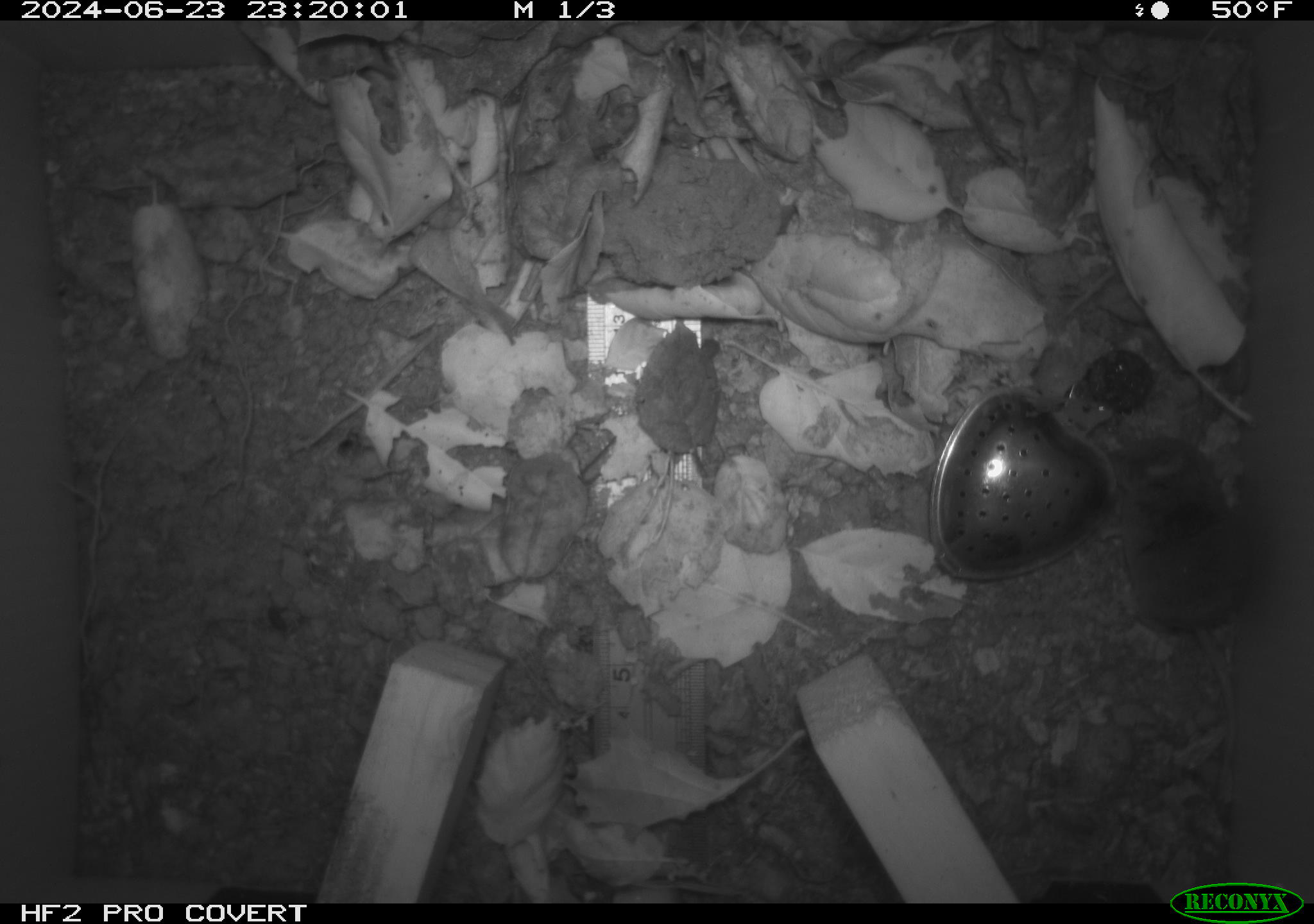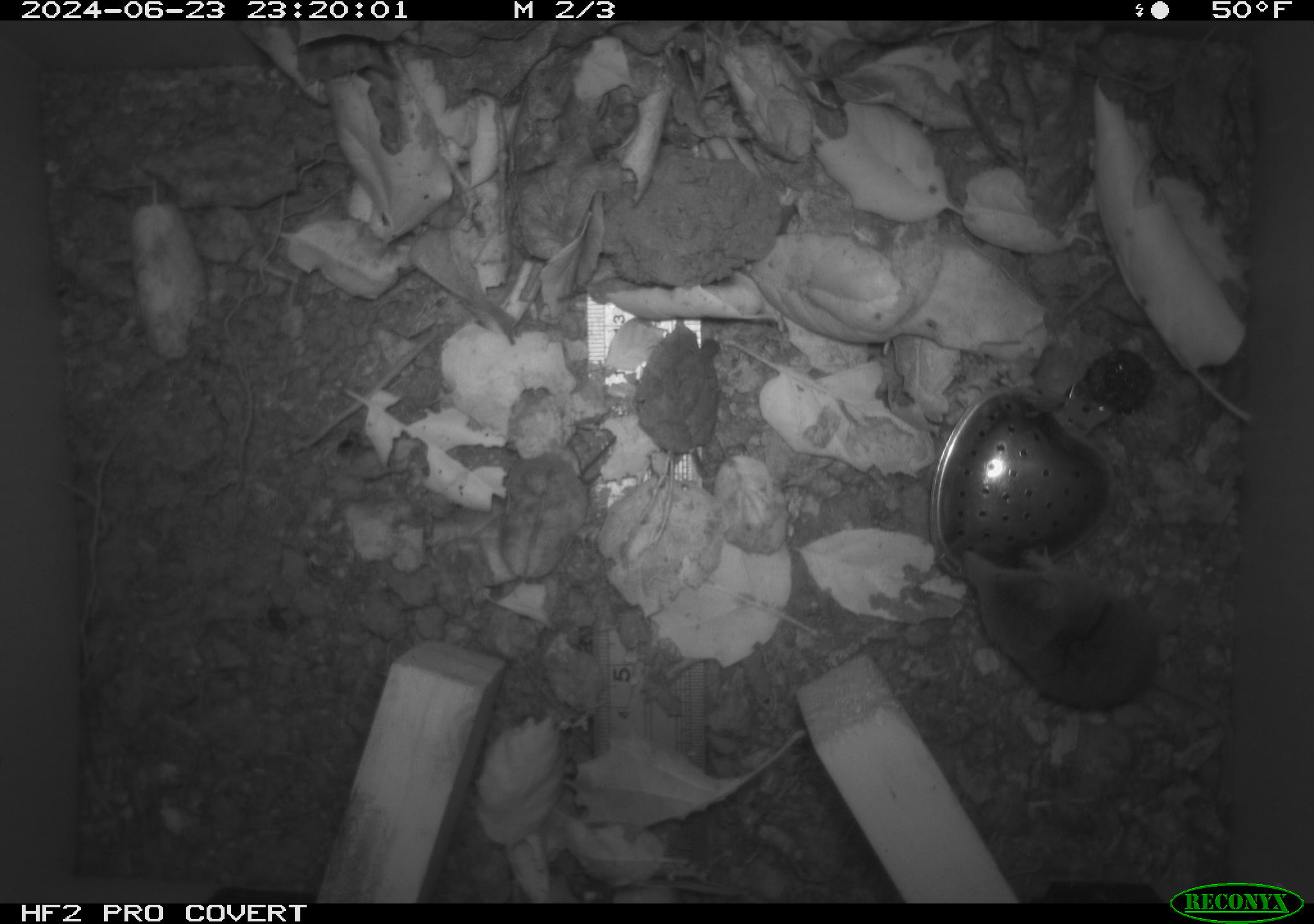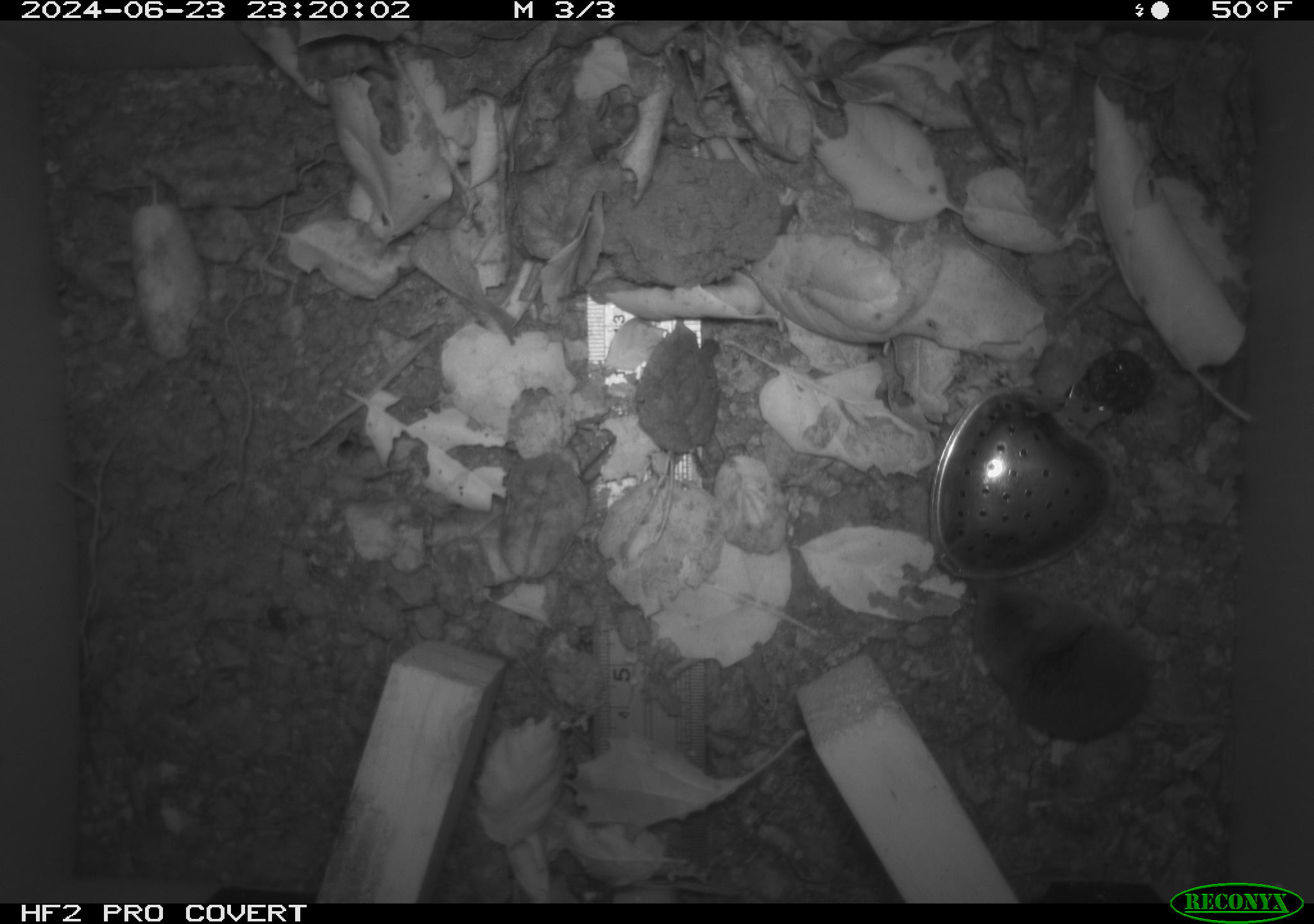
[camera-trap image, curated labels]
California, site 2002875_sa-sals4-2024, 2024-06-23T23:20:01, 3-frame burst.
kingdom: Animalia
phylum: Chordata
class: Mammalia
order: Eulipotyphla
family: Soricidae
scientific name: Soricidae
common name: shrews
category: soricidae family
Soricidae family (shrews) (Soricidae).